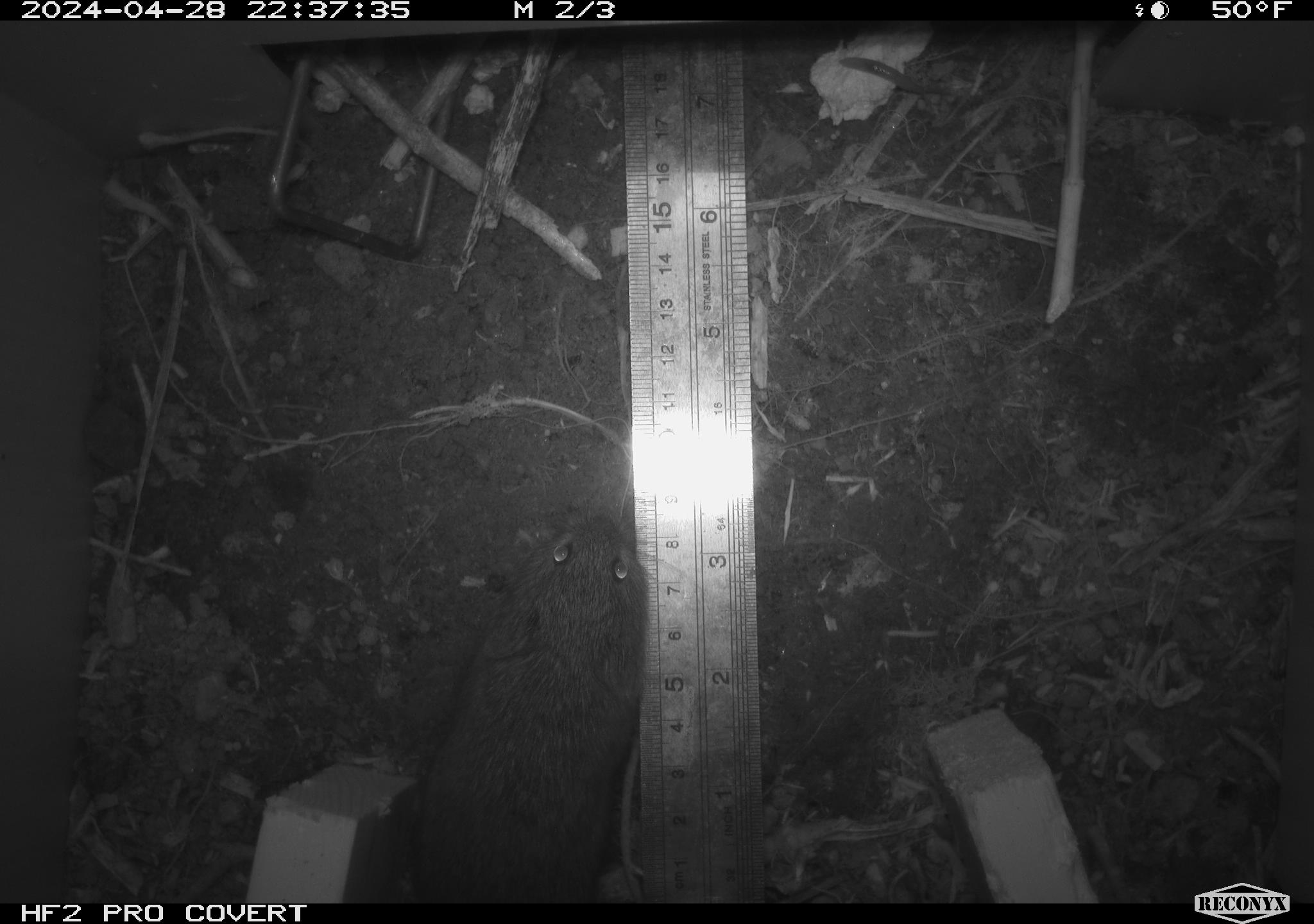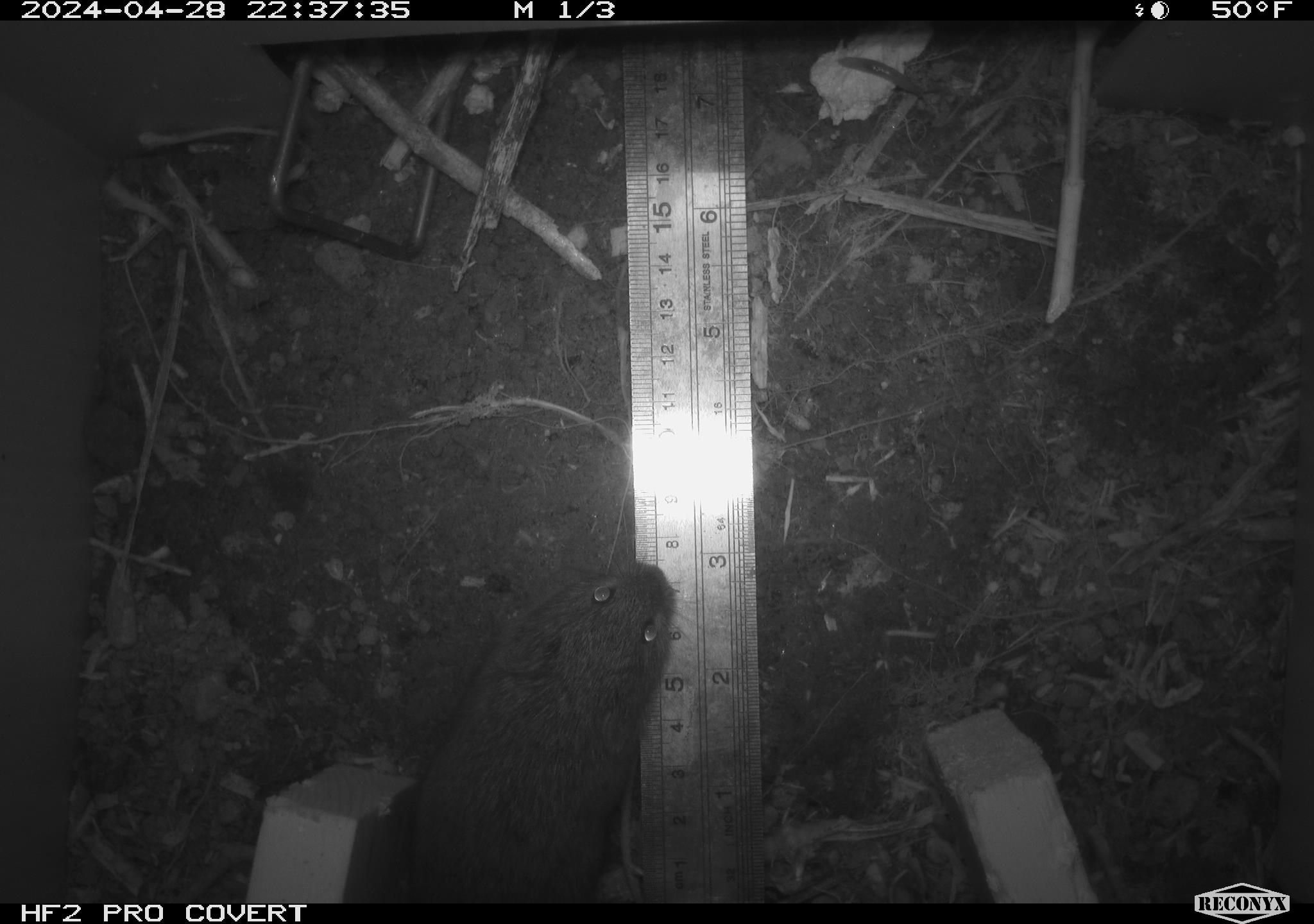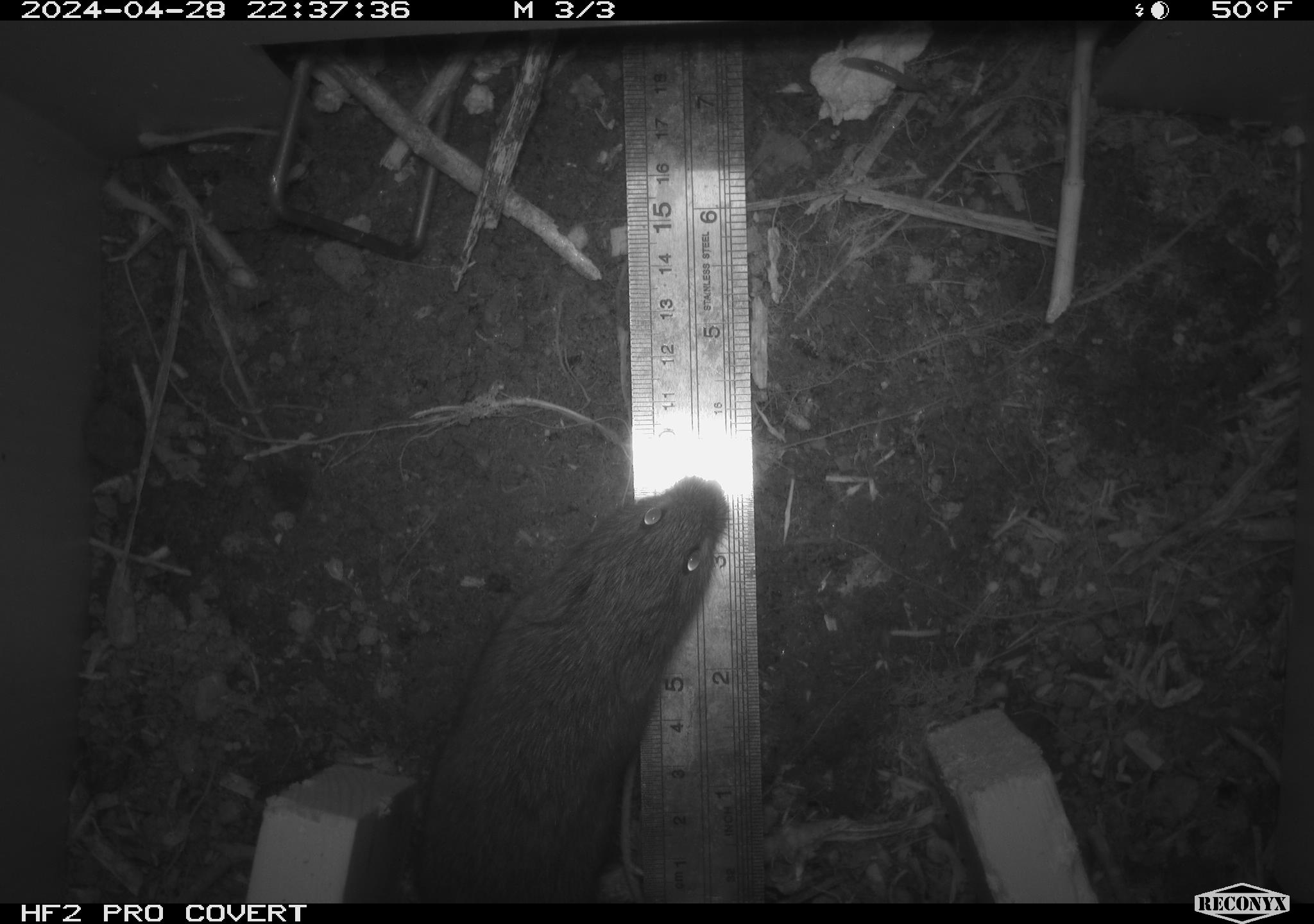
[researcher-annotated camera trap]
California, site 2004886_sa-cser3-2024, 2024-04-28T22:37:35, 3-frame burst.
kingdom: Animalia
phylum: Chordata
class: Mammalia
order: Rodentia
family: Cricetidae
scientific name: Cricetidae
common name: hamsters, voles, lemmings, and allies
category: cricetidae family